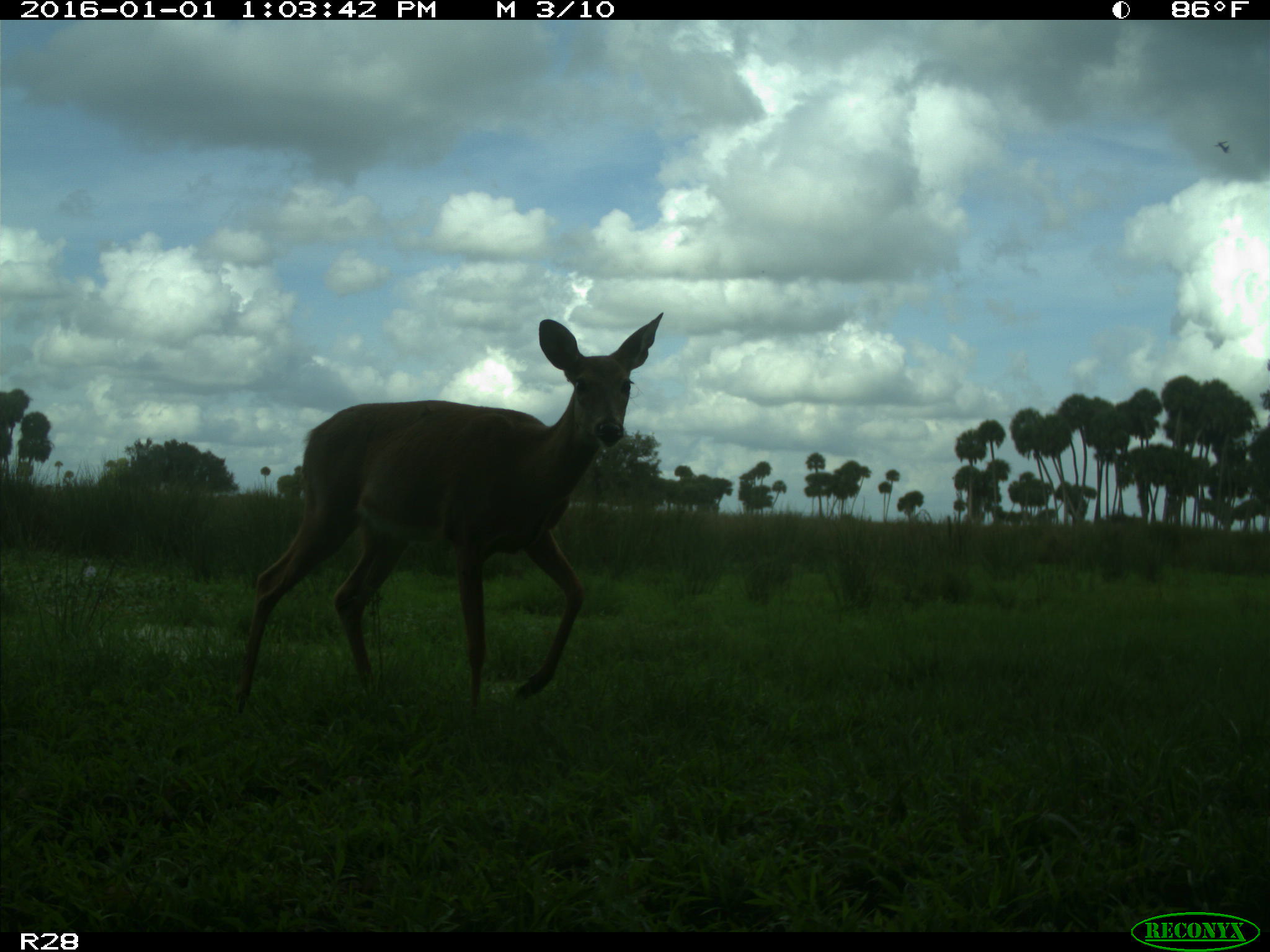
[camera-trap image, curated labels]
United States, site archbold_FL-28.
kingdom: Animalia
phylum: Chordata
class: Mammalia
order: Artiodactyla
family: Cervidae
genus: Odocoileus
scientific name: Odocoileus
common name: deer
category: unidentified deer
Unidentified deer (deer) (Odocoileus).